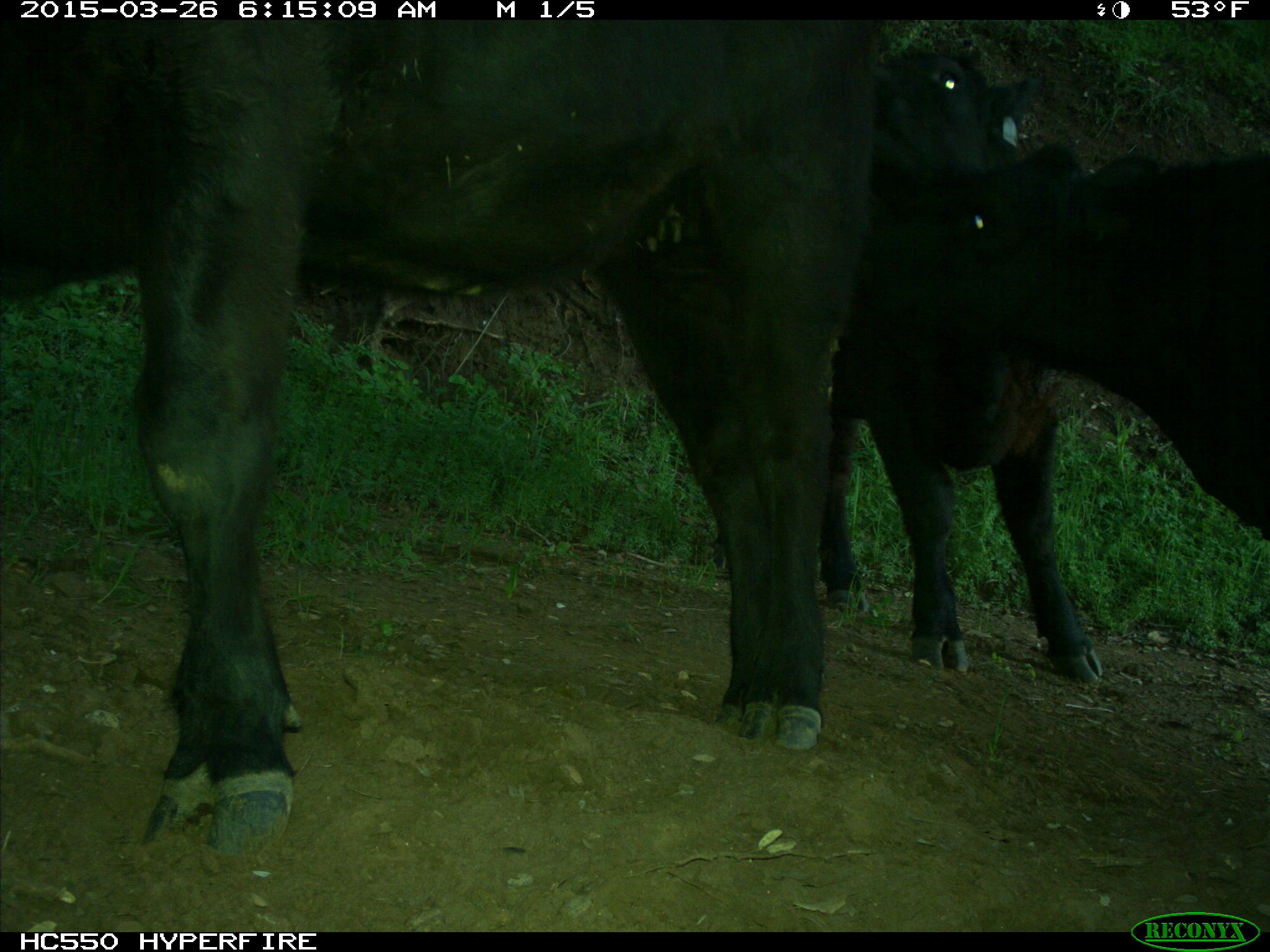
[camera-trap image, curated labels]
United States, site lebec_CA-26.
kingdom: Animalia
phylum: Chordata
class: Mammalia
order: Artiodactyla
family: Bovidae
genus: Bos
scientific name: Bos taurus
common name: domestic cow